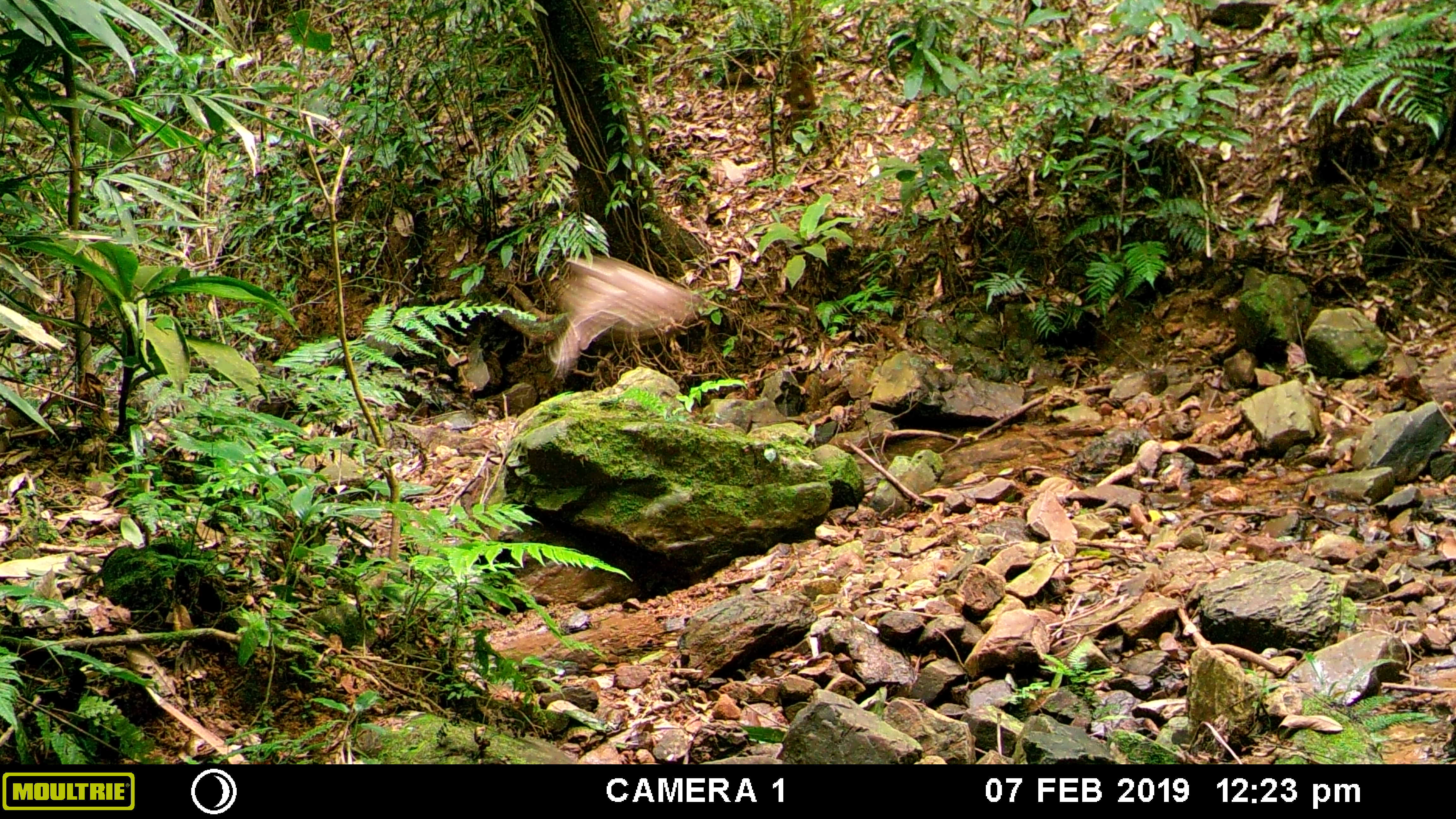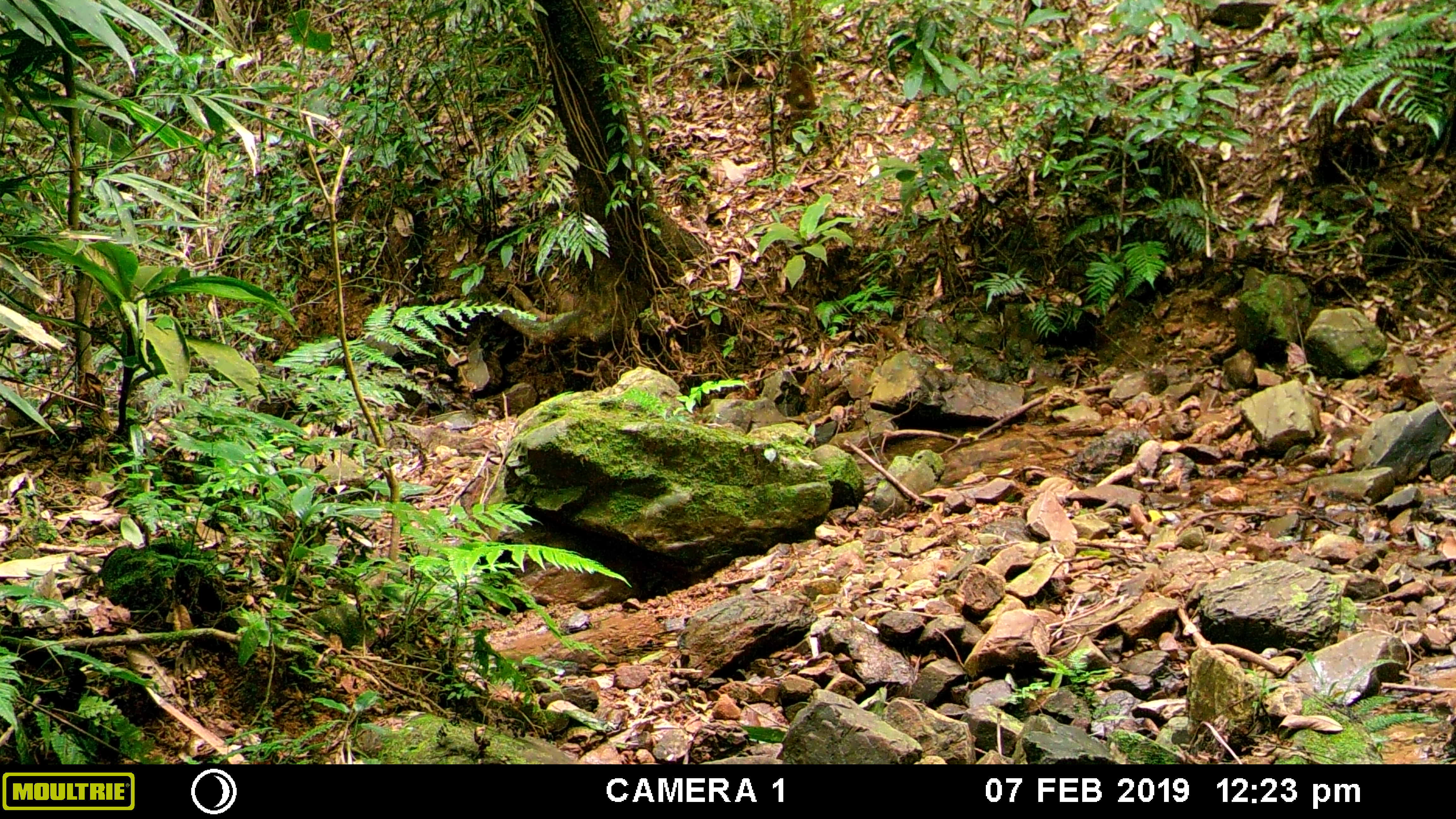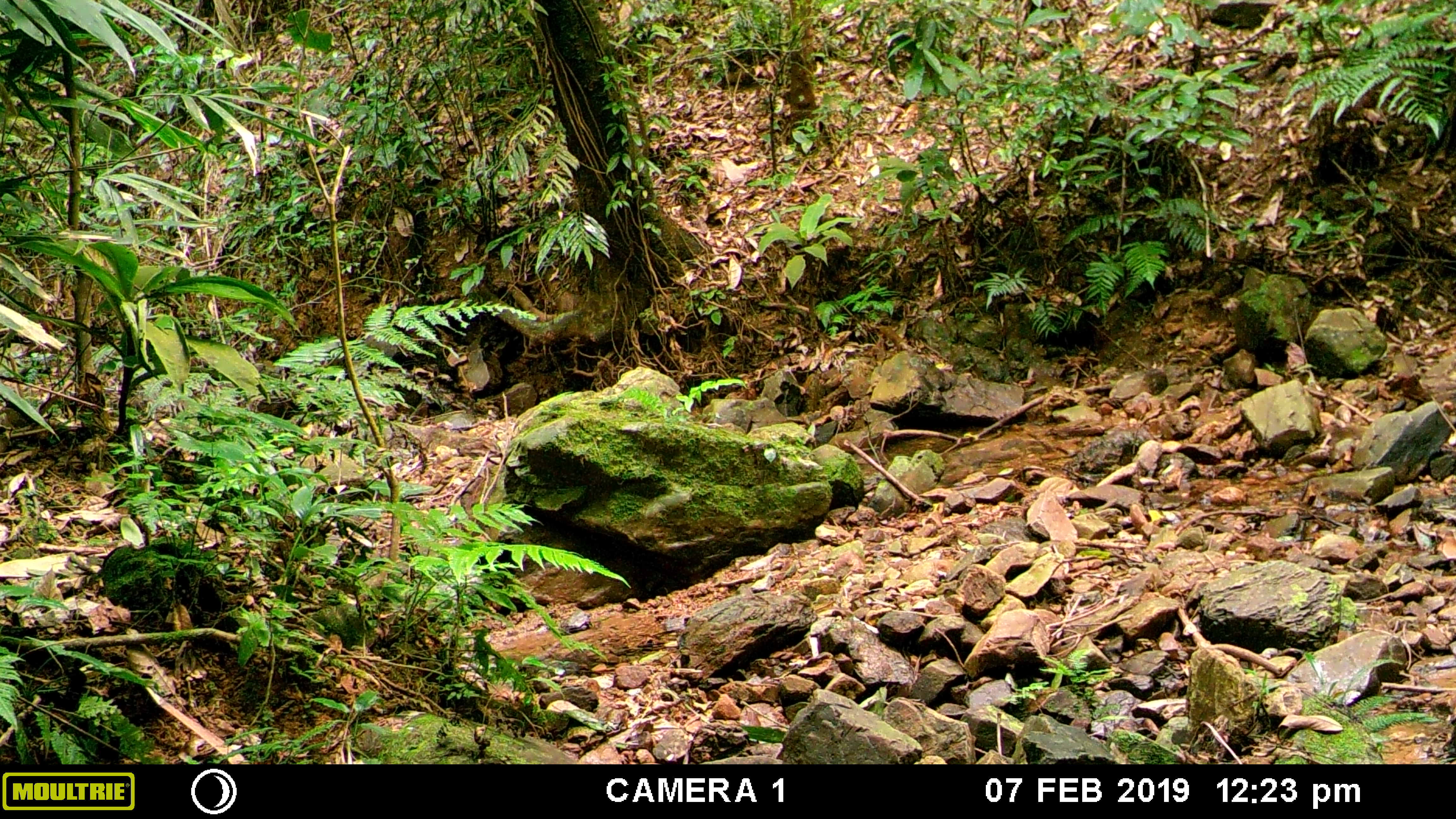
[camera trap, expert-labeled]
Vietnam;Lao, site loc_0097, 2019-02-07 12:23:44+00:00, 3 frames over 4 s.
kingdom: Animalia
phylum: Chordata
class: Aves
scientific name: Aves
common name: bird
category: unidentified bird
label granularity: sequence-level